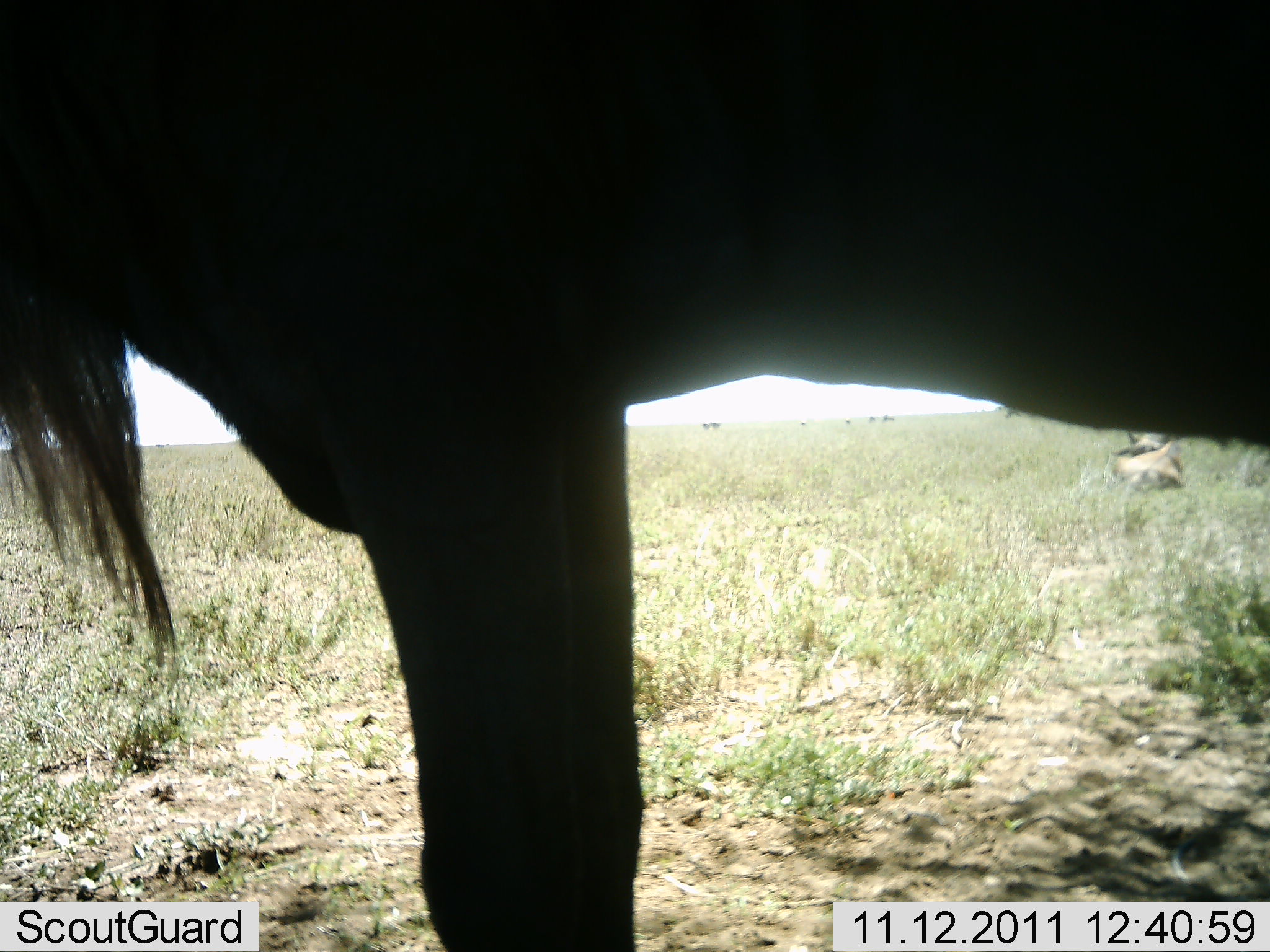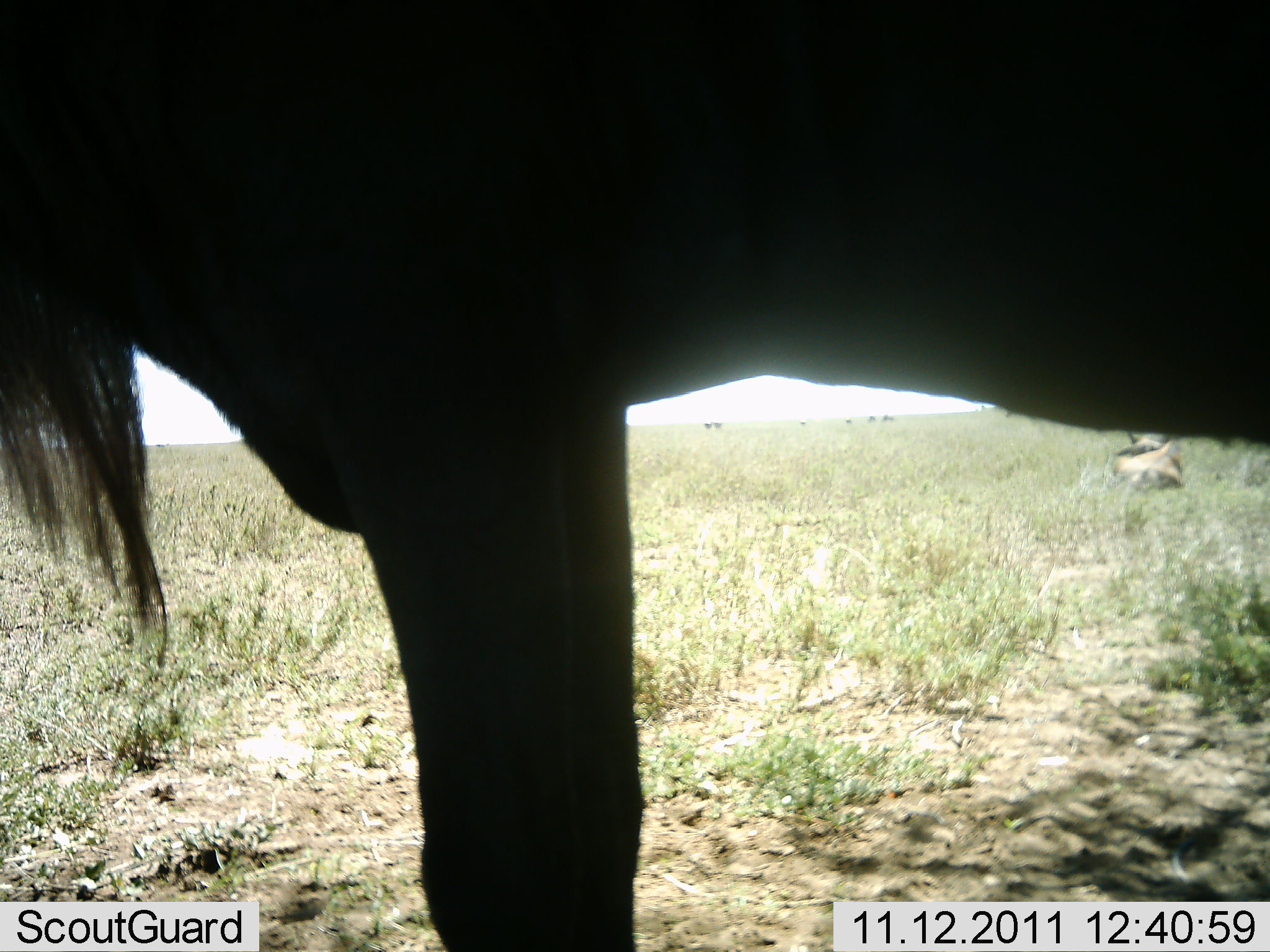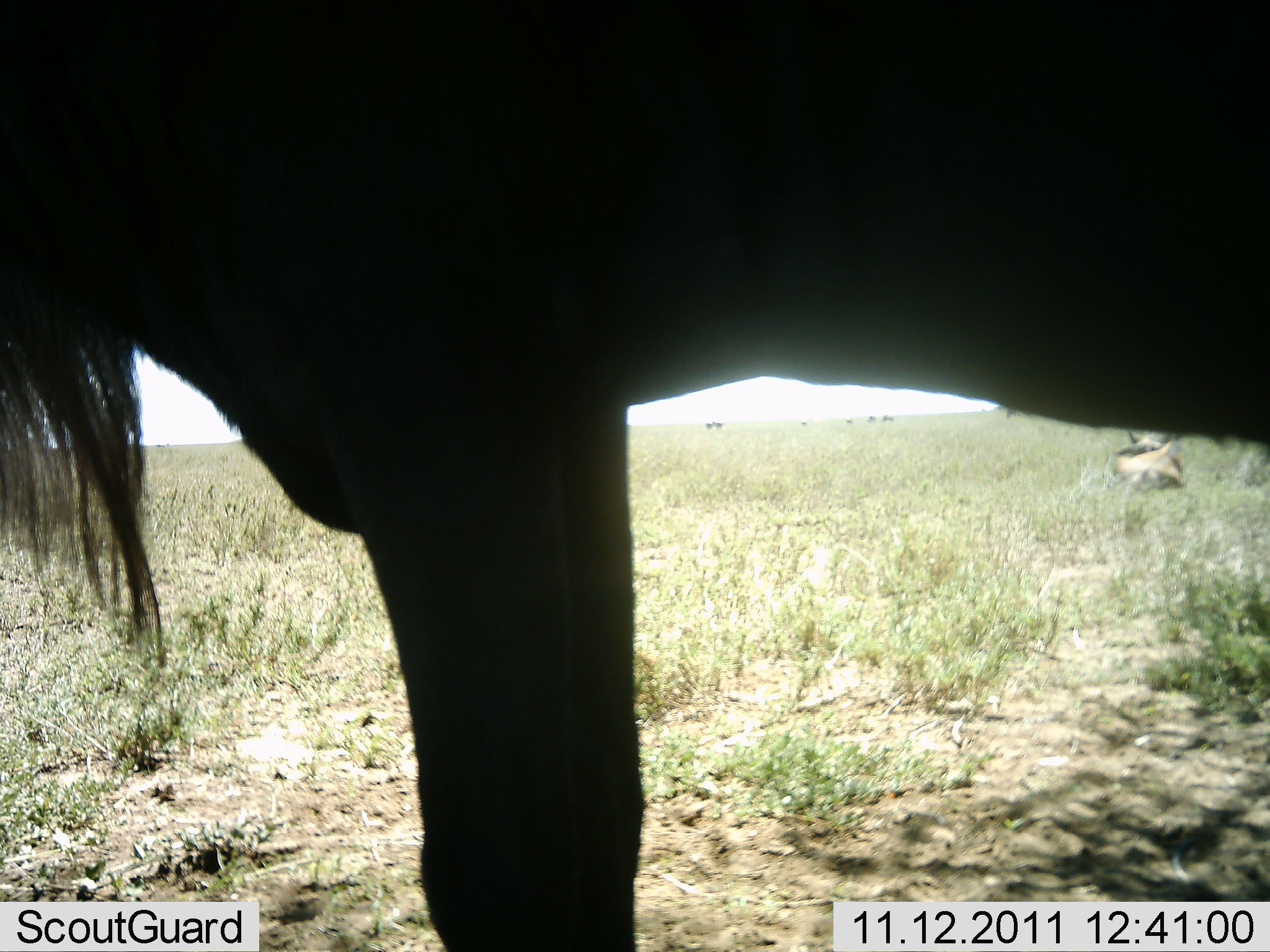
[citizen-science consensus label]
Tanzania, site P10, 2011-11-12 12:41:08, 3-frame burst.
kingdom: Animalia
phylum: Chordata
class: Mammalia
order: Artiodactyla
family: Bovidae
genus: Connochaetes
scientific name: Connochaetes taurinus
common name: blue wildebeest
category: wildebeest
Wildebeest (blue wildebeest) (Connochaetes taurinus), count 1. Behavior (volunteer vote fractions): standing 91%, resting 9%, moving 0%, interacting 0%. Young present (vote fraction): 0%. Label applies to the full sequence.